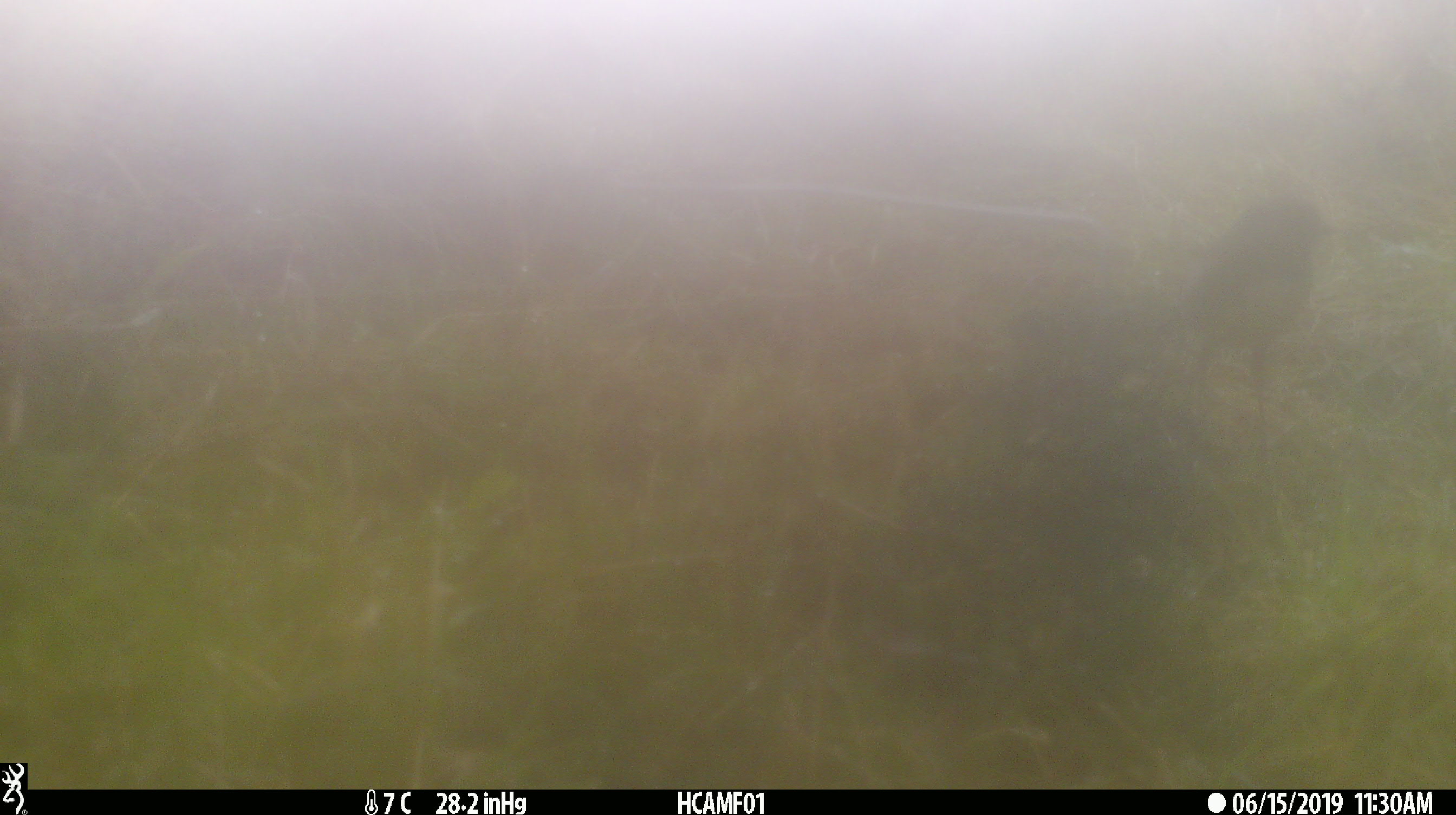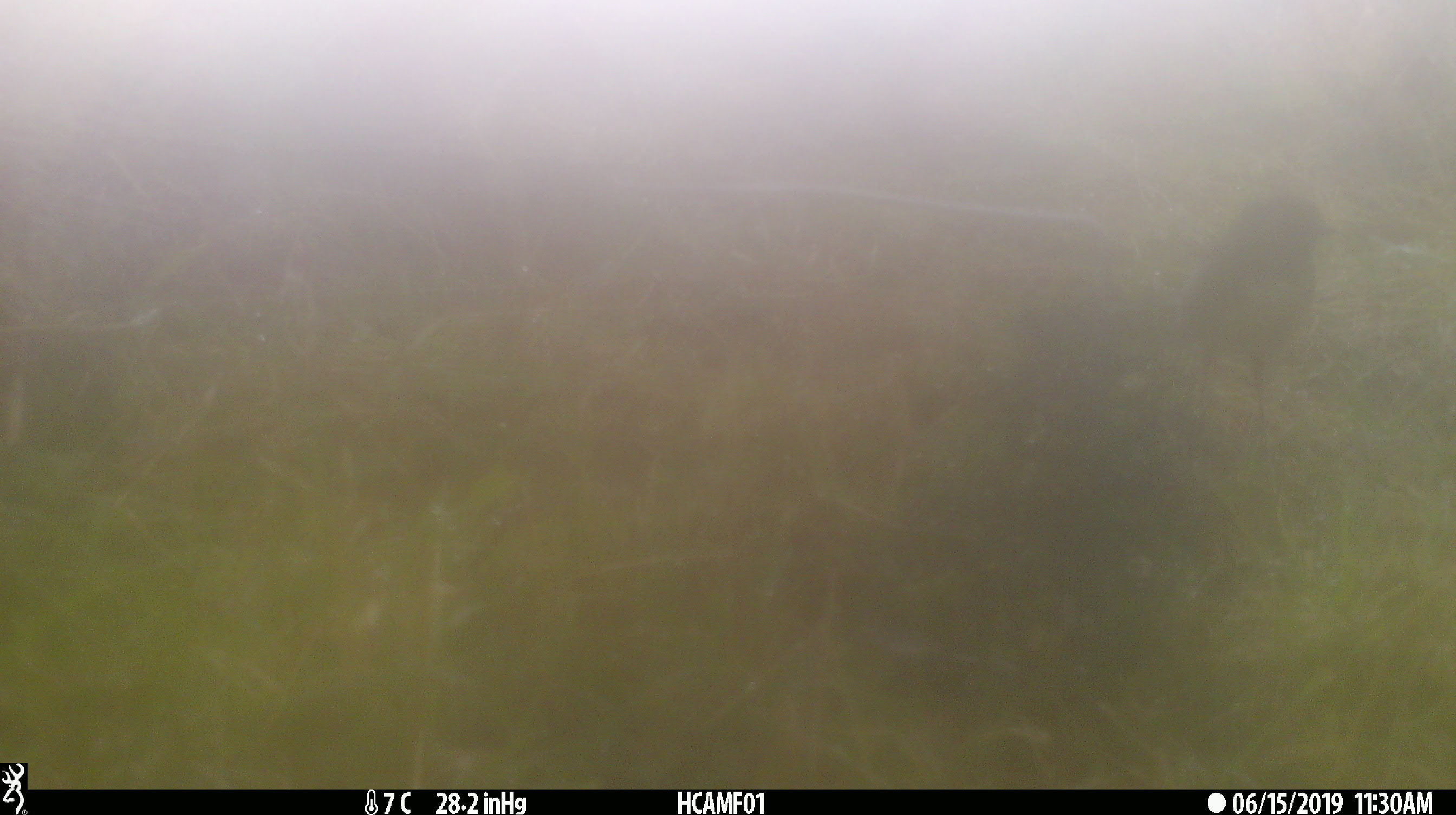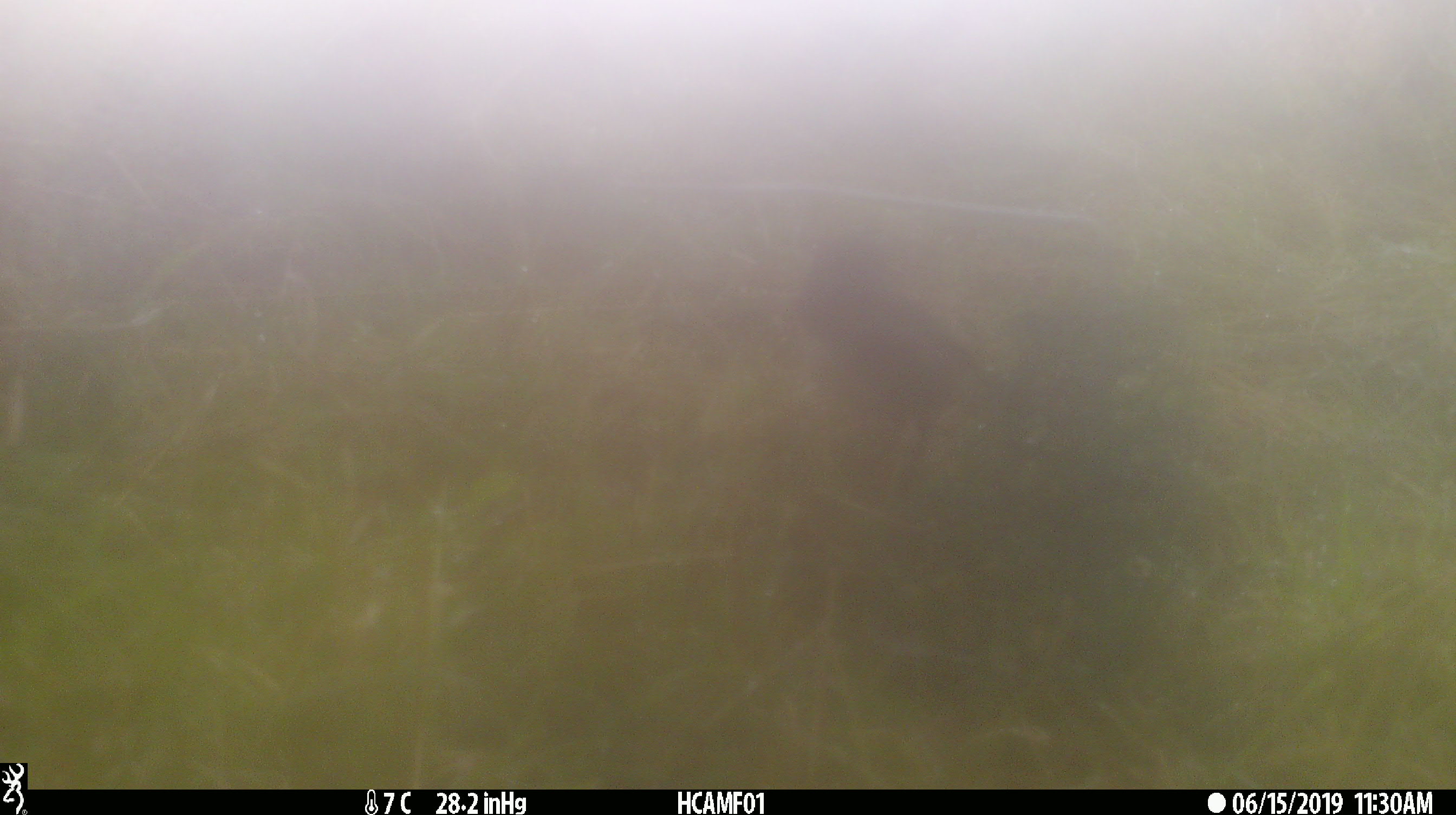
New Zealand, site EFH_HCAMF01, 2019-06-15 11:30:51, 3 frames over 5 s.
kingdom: Animalia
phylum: Chordata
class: Aves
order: Passeriformes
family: Petroicidae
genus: Petroica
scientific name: Petroica australis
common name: new zealand robin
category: robin